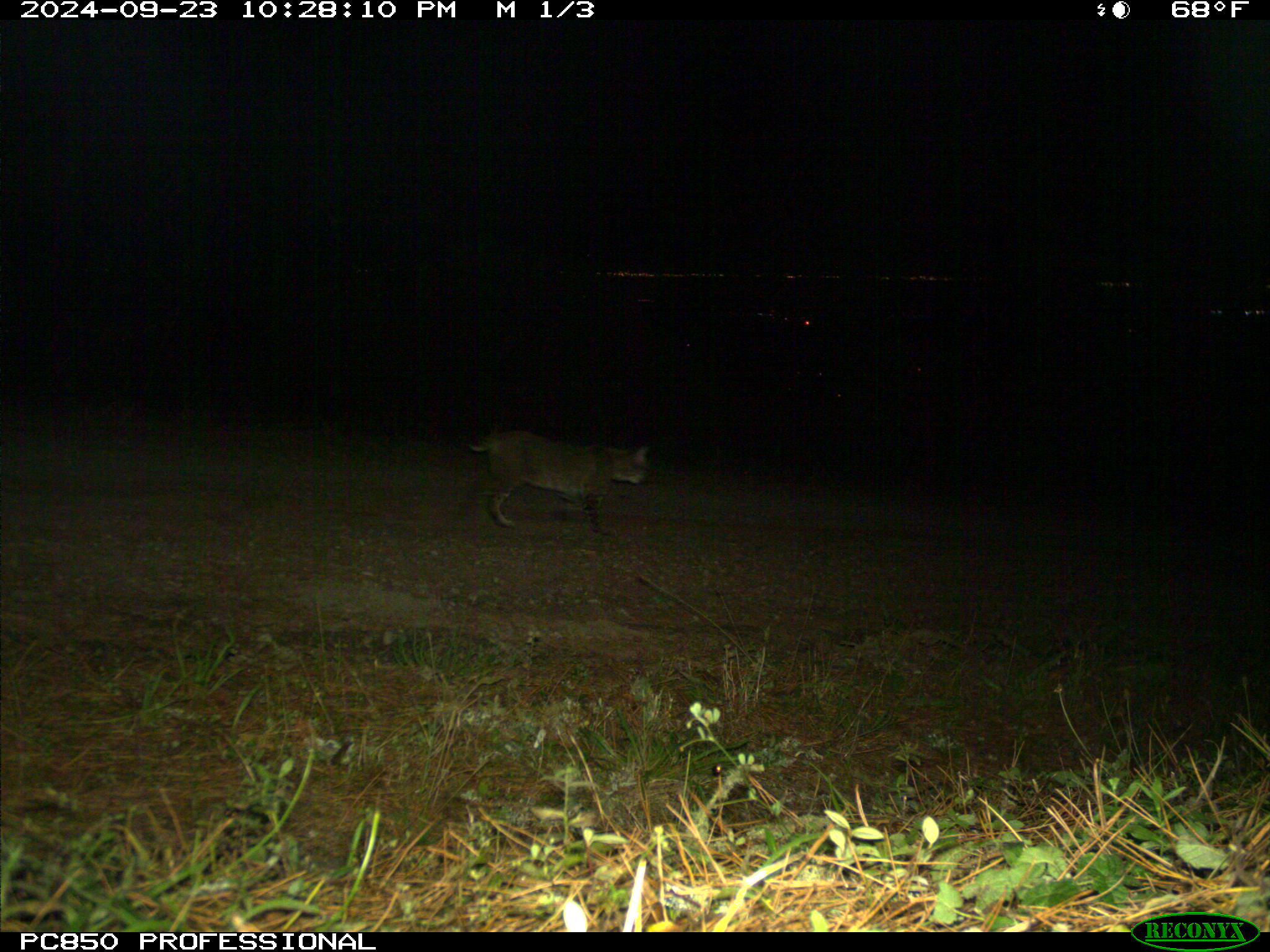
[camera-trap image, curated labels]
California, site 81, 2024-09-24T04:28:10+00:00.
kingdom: Animalia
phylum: Chordata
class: Mammalia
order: Carnivora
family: Felidae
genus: Lynx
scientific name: Lynx rufus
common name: bobcat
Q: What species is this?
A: Bobcat (Lynx rufus).